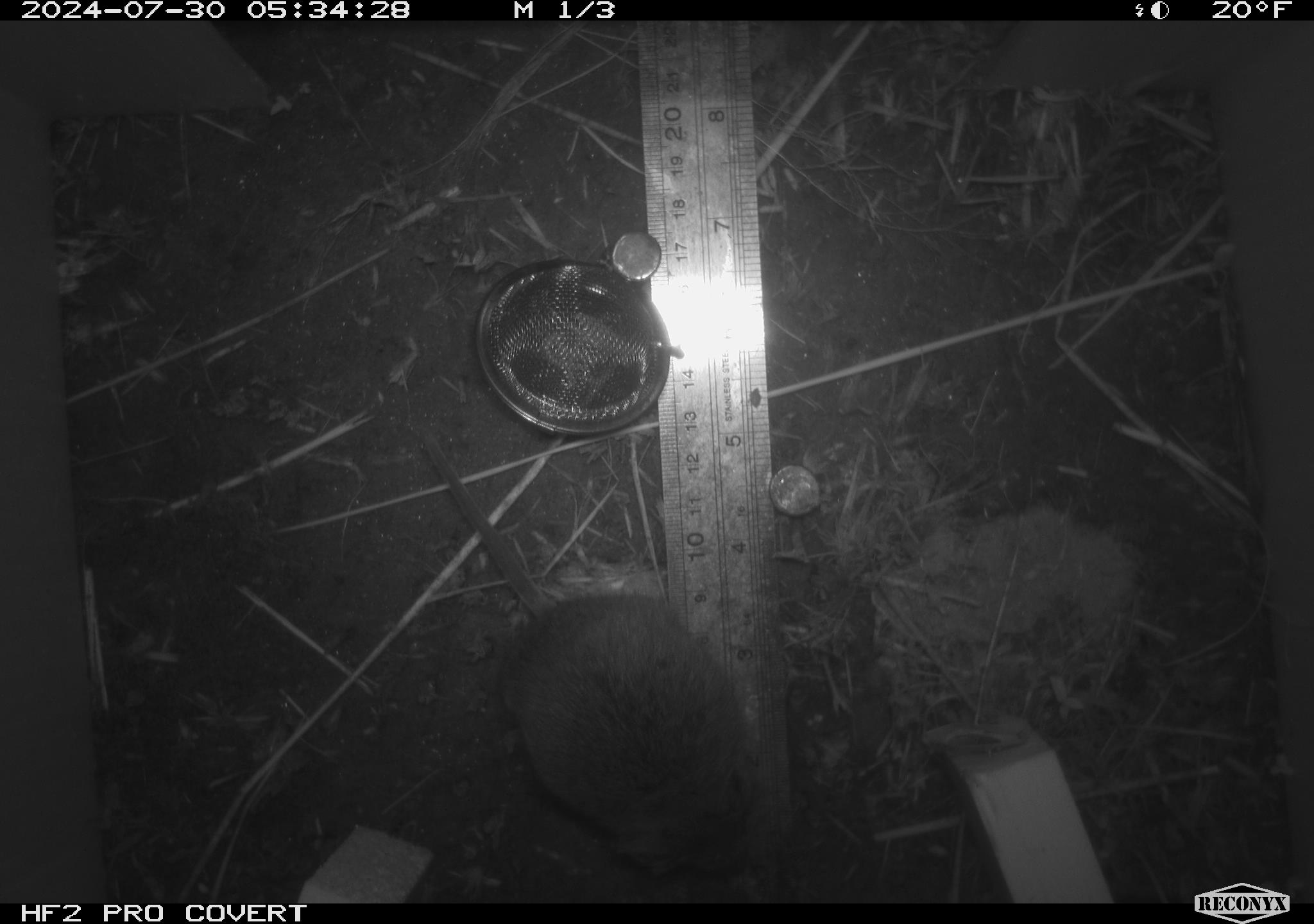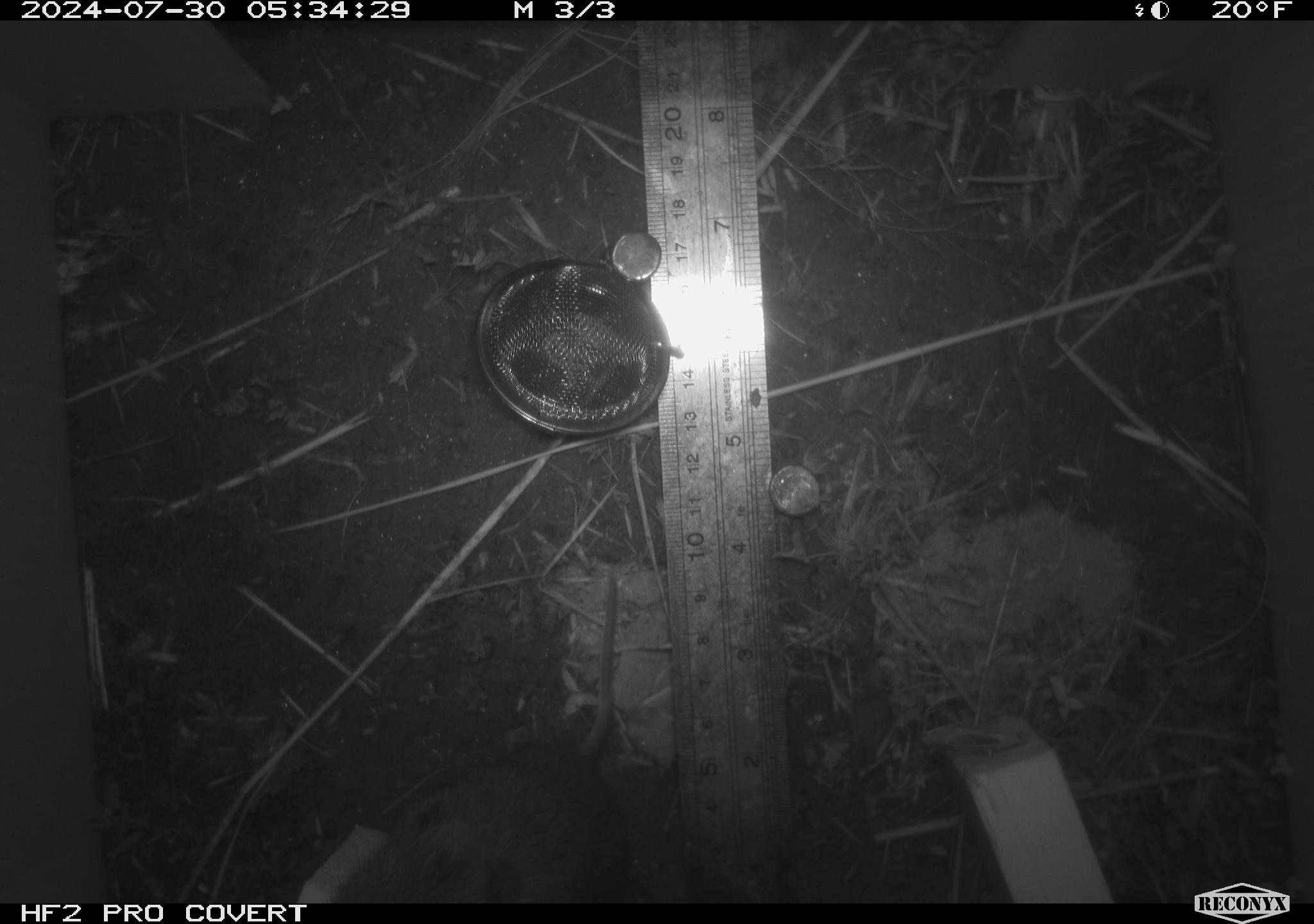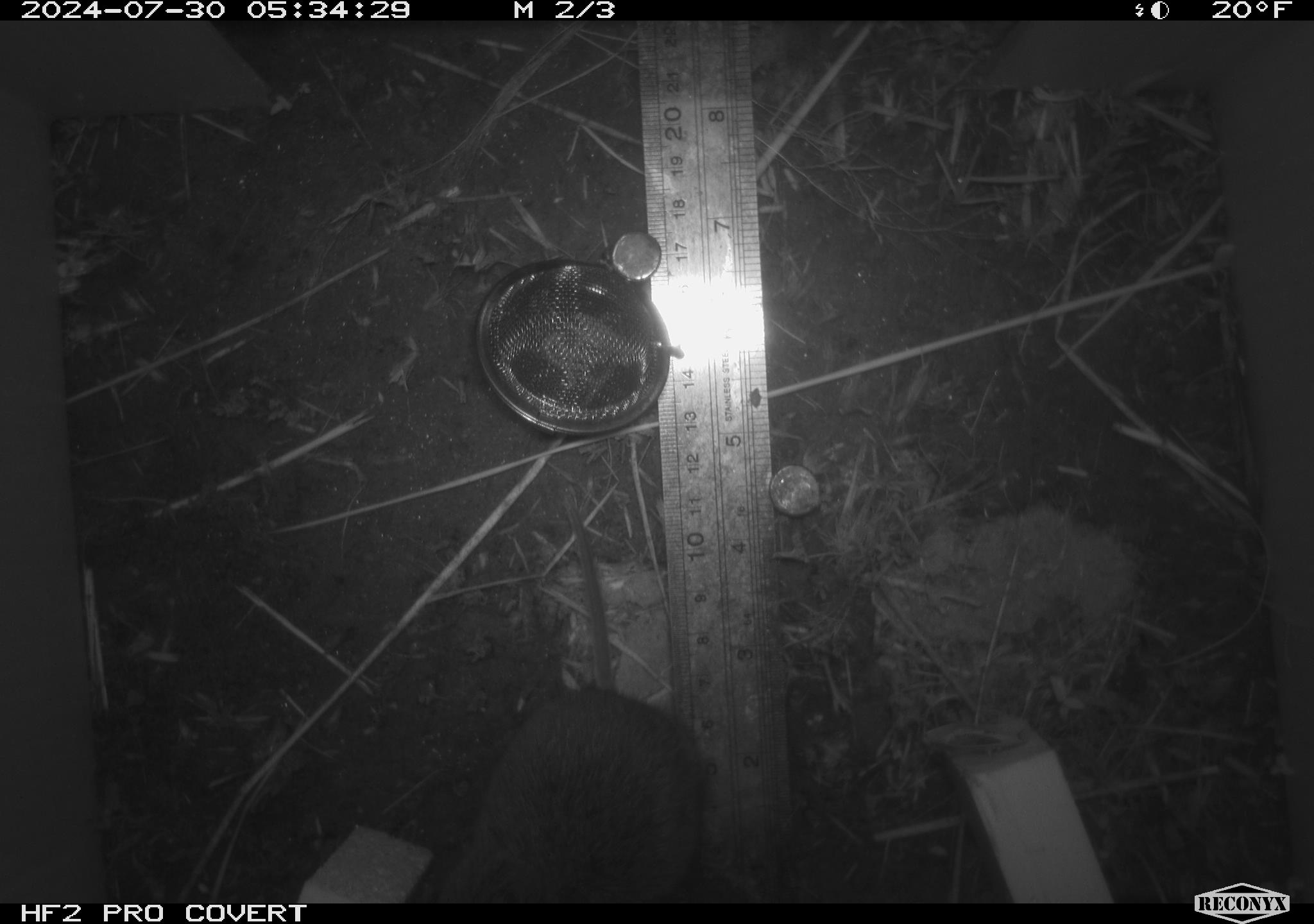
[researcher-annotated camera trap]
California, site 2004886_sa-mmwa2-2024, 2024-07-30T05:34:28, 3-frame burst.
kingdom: Animalia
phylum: Chordata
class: Mammalia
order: Rodentia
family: Cricetidae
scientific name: Arvicolinae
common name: voles, lemmings, and muskrats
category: arvicolinae subfamily